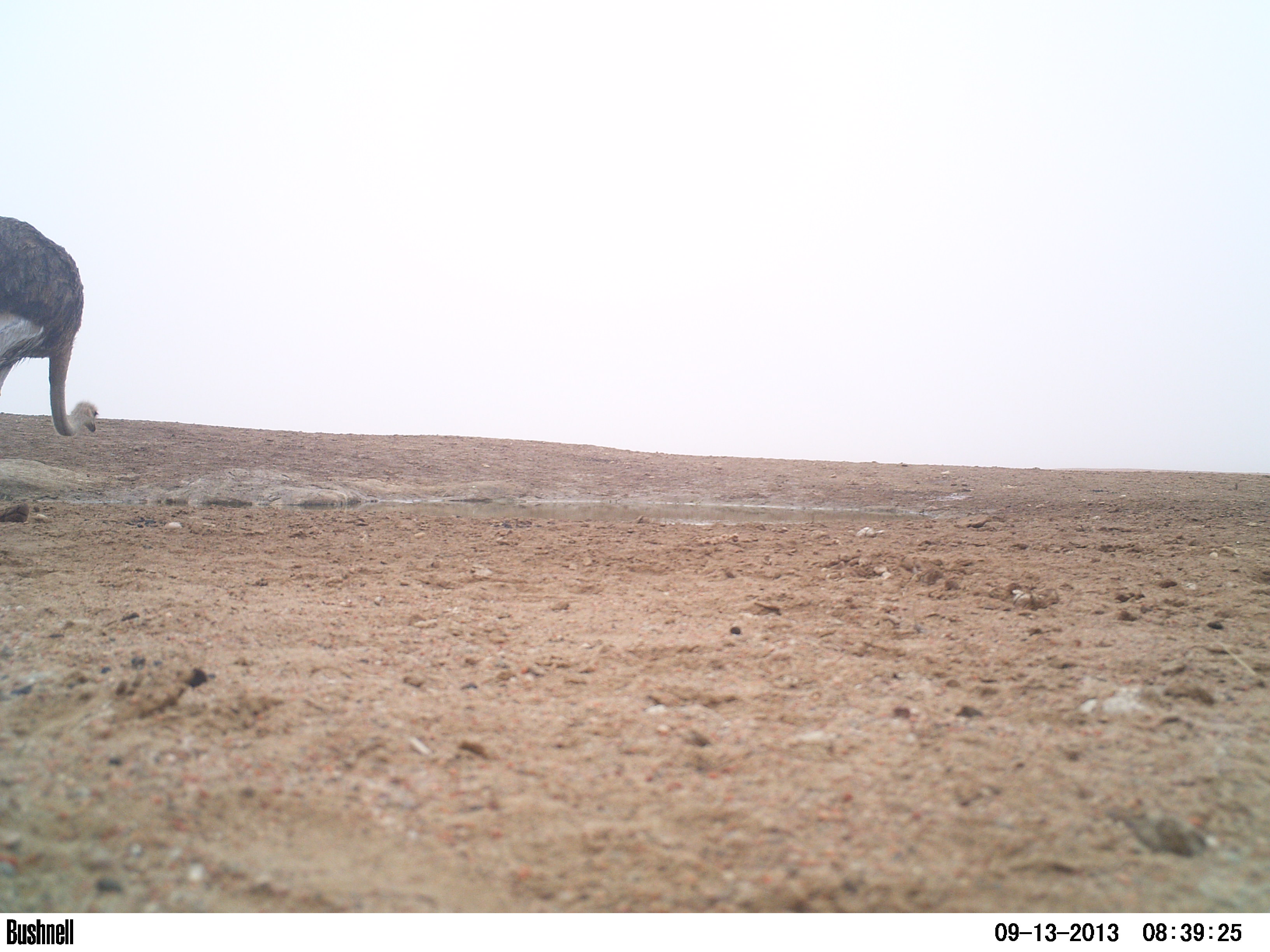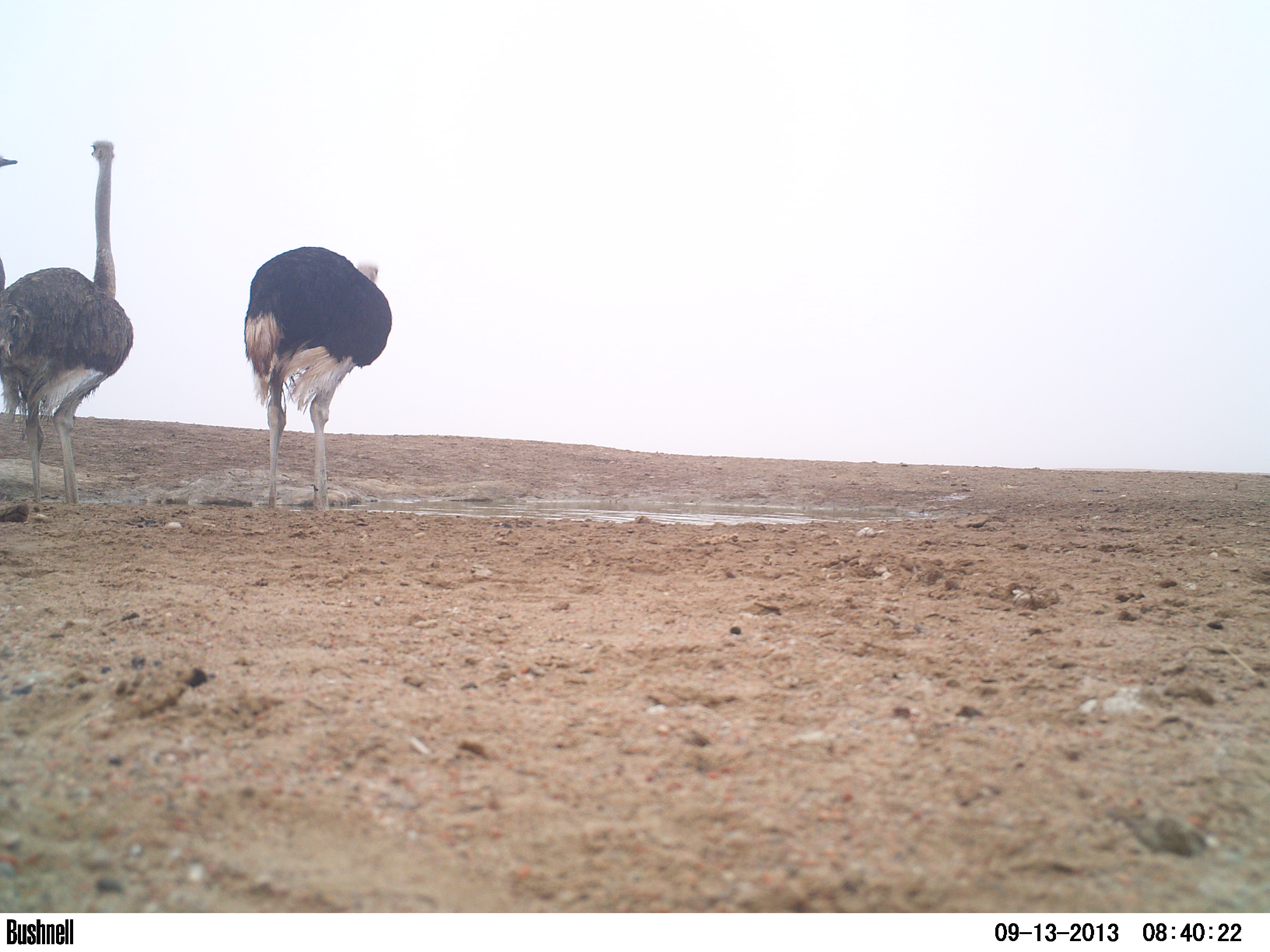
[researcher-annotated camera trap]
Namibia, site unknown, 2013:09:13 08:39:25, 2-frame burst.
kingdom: Animalia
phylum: Chordata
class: Aves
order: Struthioniformes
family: Struthionidae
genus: Struthio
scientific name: Struthio camelus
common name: common ostrich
Struthio camelus (common ostrich).